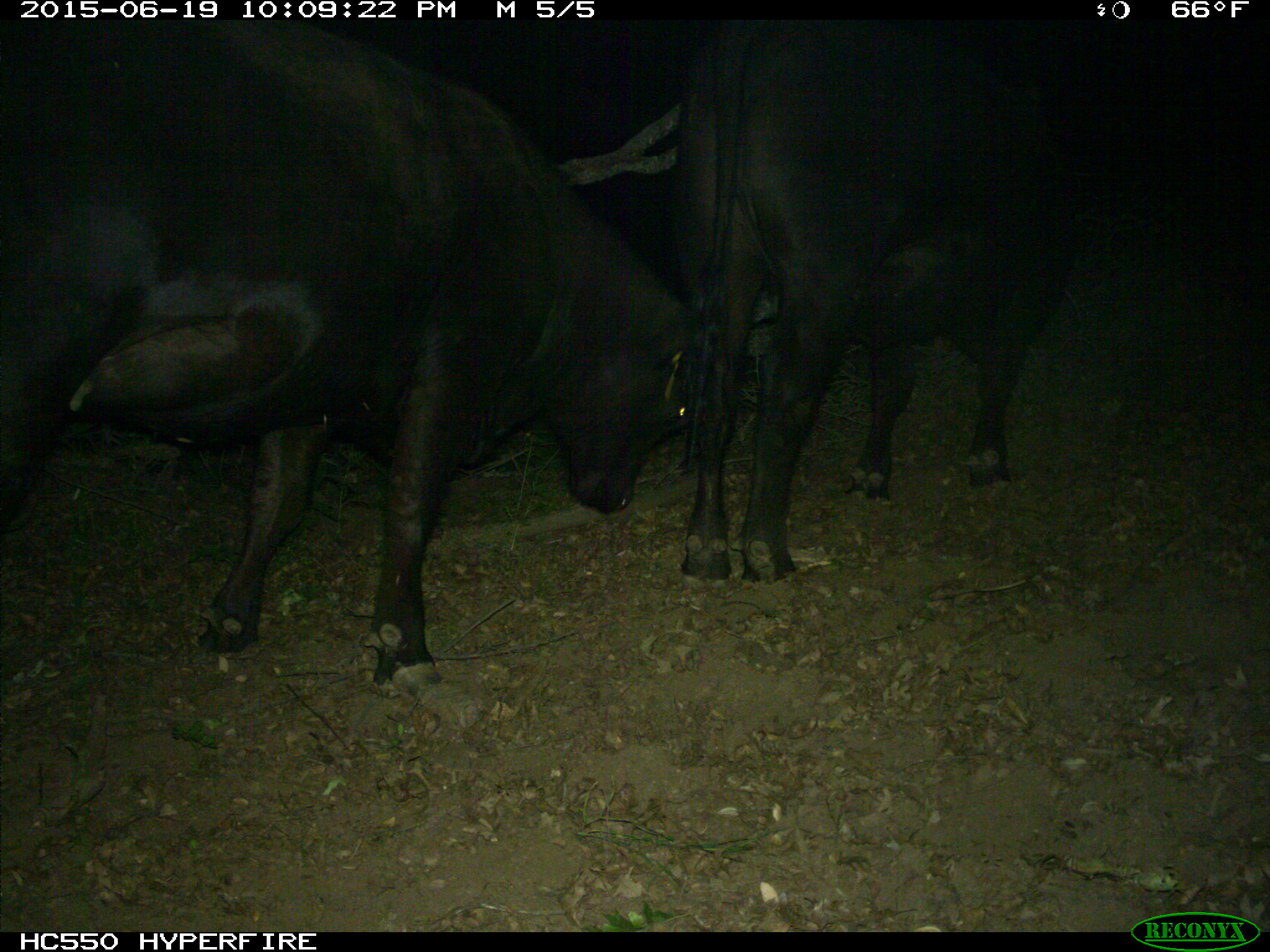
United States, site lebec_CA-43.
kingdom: Animalia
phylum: Chordata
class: Mammalia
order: Artiodactyla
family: Bovidae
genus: Bos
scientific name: Bos taurus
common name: domestic cow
Bos taurus (domestic cow).